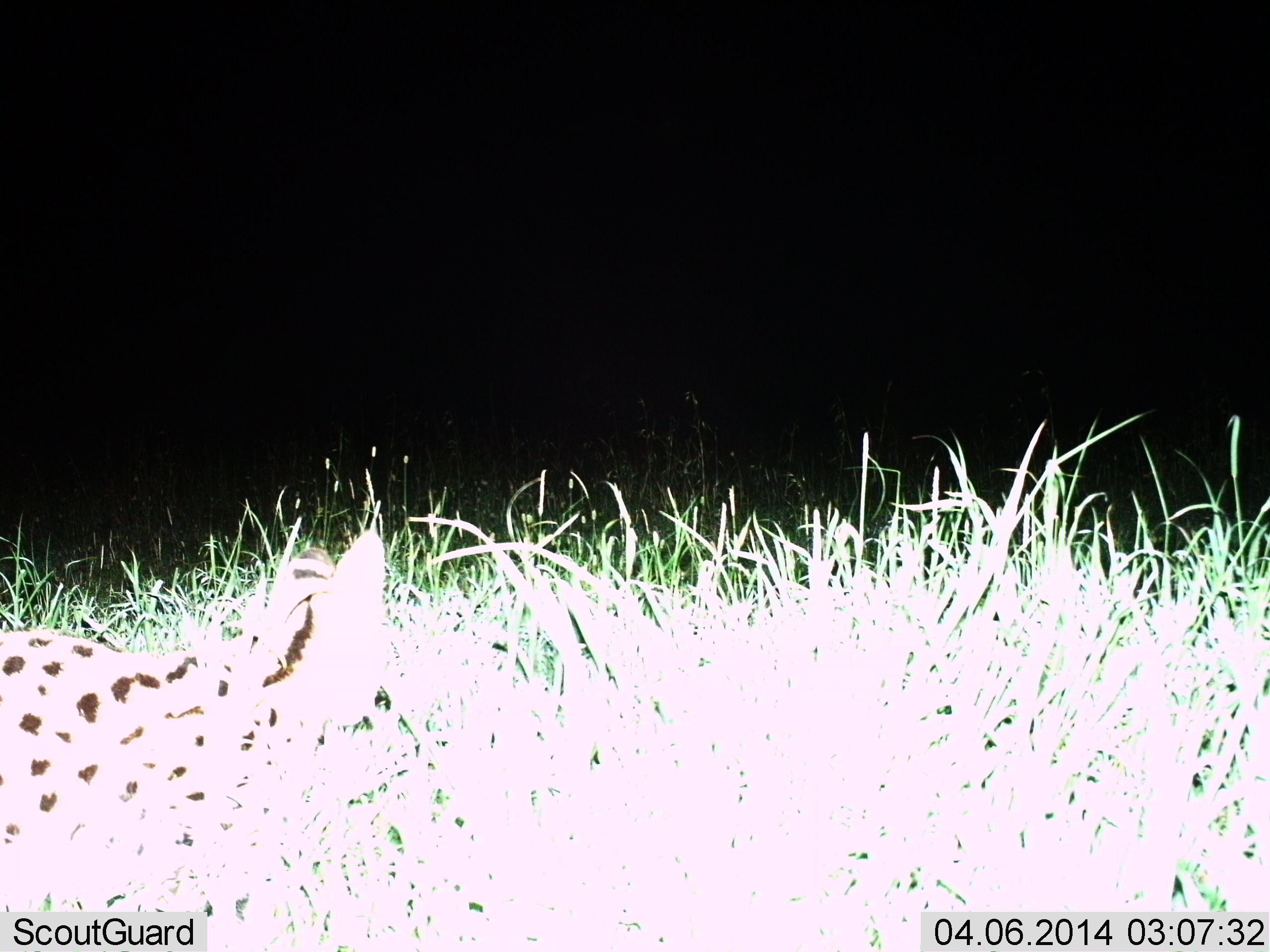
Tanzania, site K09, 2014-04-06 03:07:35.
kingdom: Animalia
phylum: Chordata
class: Mammalia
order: Carnivora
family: Felidae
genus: Leptailurus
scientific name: Leptailurus serval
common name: serval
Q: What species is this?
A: Serval (Leptailurus serval).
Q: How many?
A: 1.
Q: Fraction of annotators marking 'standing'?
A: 60%.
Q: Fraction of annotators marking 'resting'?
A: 0%.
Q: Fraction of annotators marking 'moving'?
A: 50%.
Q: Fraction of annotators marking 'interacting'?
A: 0%.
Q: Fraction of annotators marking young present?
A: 0%.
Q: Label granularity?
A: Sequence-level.